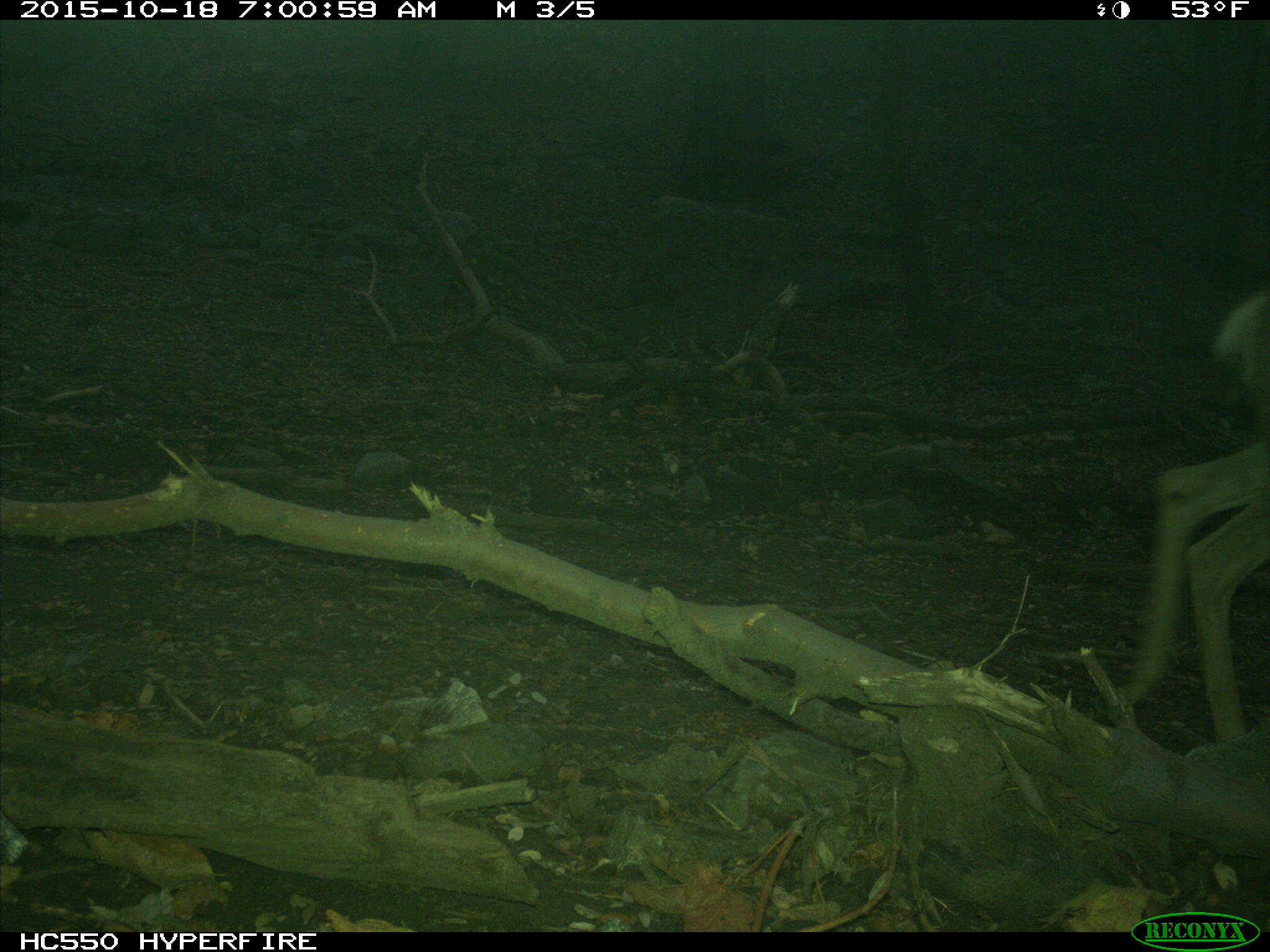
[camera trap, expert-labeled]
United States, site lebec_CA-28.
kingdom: Animalia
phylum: Chordata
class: Mammalia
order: Artiodactyla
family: Cervidae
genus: Odocoileus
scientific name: Odocoileus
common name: deer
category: unidentified deer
Unidentified deer (deer) (Odocoileus).